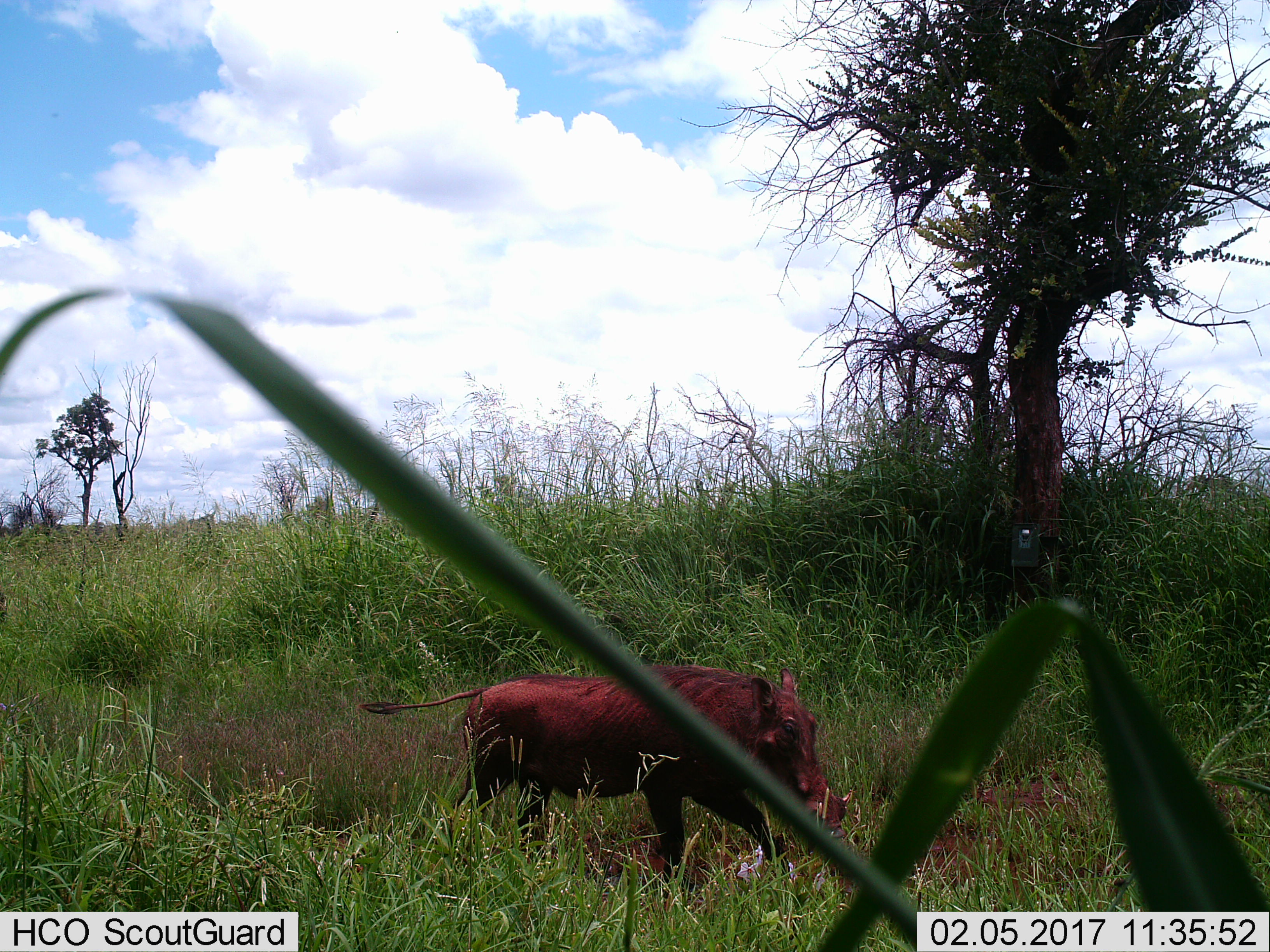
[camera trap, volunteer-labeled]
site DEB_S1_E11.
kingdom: Animalia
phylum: Chordata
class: Mammalia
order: Artiodactyla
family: Suidae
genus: Phacochoerus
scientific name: Phacochoerus africanus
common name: warthog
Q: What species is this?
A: Warthog (Phacochoerus africanus).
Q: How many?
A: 1.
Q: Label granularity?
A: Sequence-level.